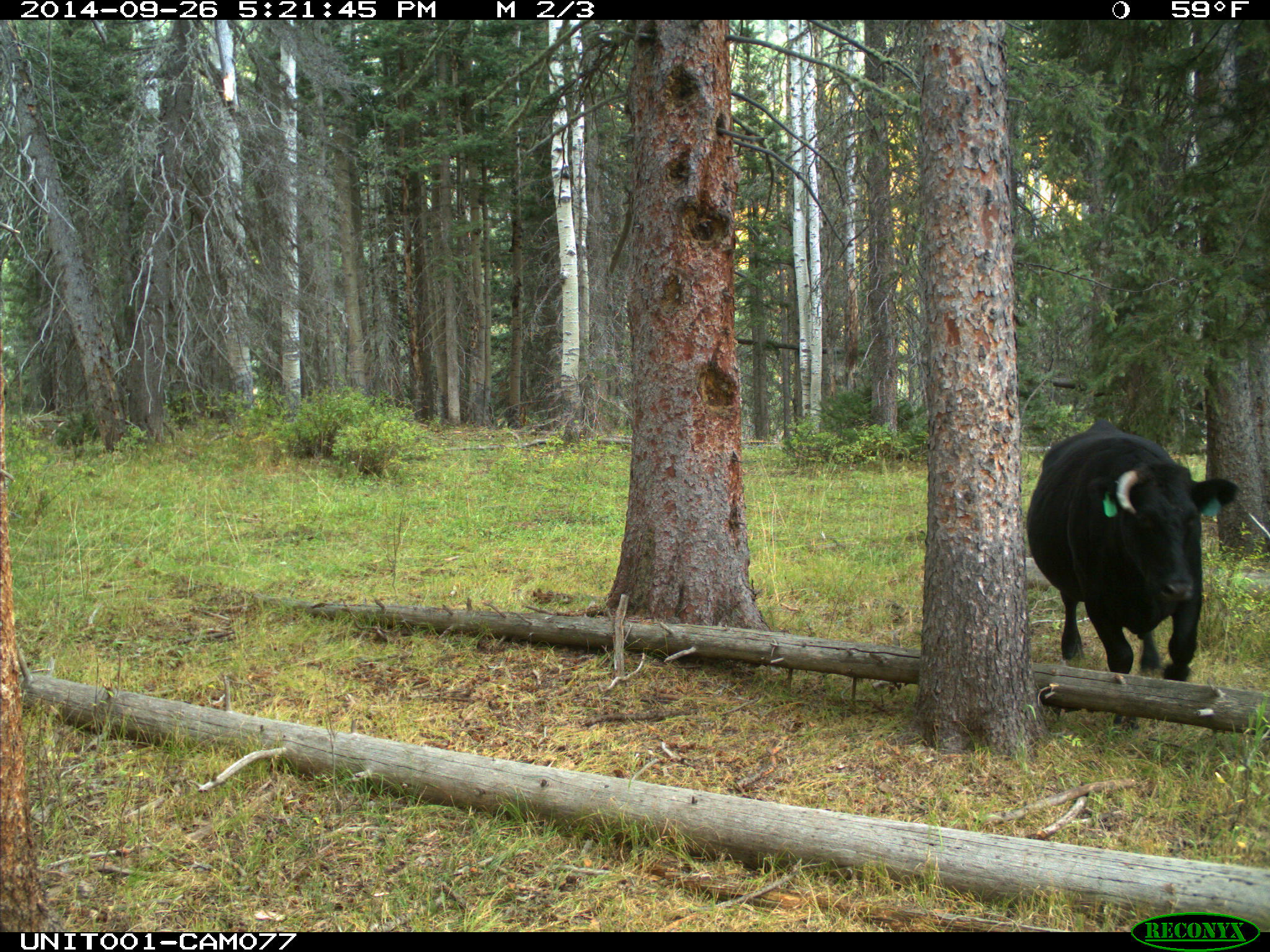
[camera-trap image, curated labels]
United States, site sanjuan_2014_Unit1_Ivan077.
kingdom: Animalia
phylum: Chordata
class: Mammalia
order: Artiodactyla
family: Bovidae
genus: Bos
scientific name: Bos taurus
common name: domestic cow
Bos taurus (domestic cow).